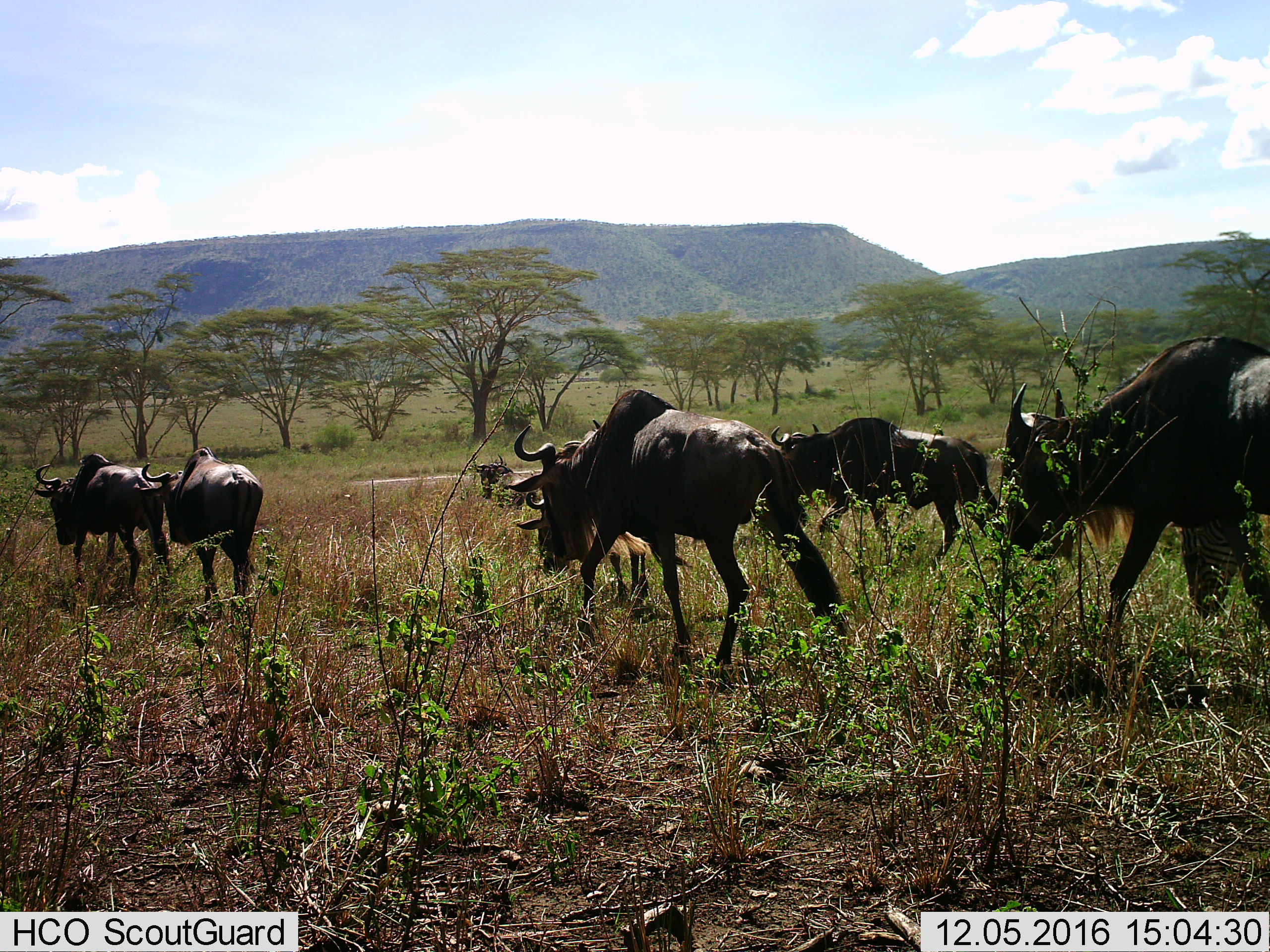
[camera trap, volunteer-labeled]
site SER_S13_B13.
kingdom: Animalia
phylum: Chordata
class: Mammalia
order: Artiodactyla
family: Bovidae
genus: Connochaetes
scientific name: Connochaetes taurinus taurinus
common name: blue wildebeest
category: wildebeestblue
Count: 8.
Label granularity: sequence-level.